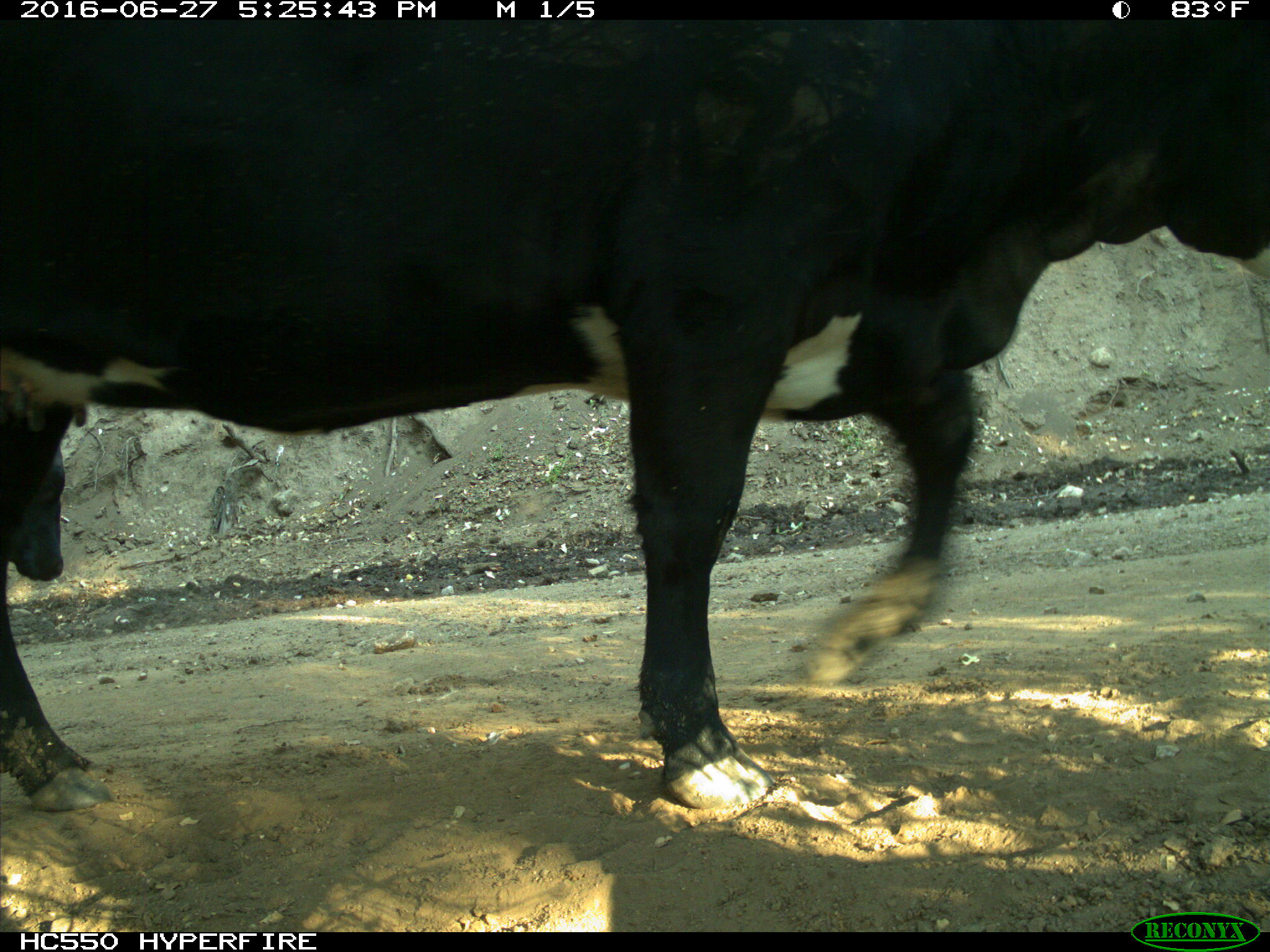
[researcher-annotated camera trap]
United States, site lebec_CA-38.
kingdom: Animalia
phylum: Chordata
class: Mammalia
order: Artiodactyla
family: Bovidae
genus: Bos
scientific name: Bos taurus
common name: domestic cow